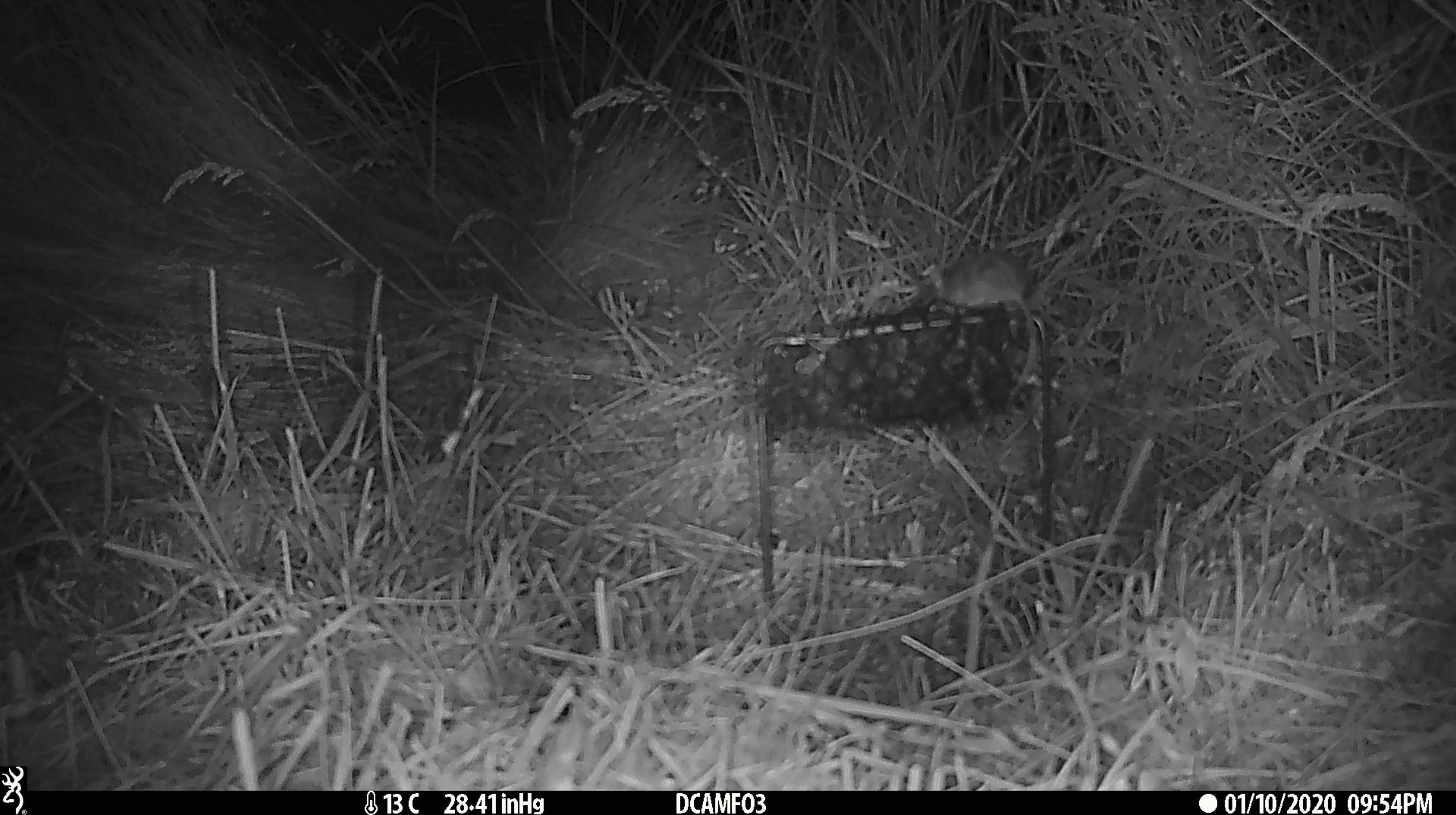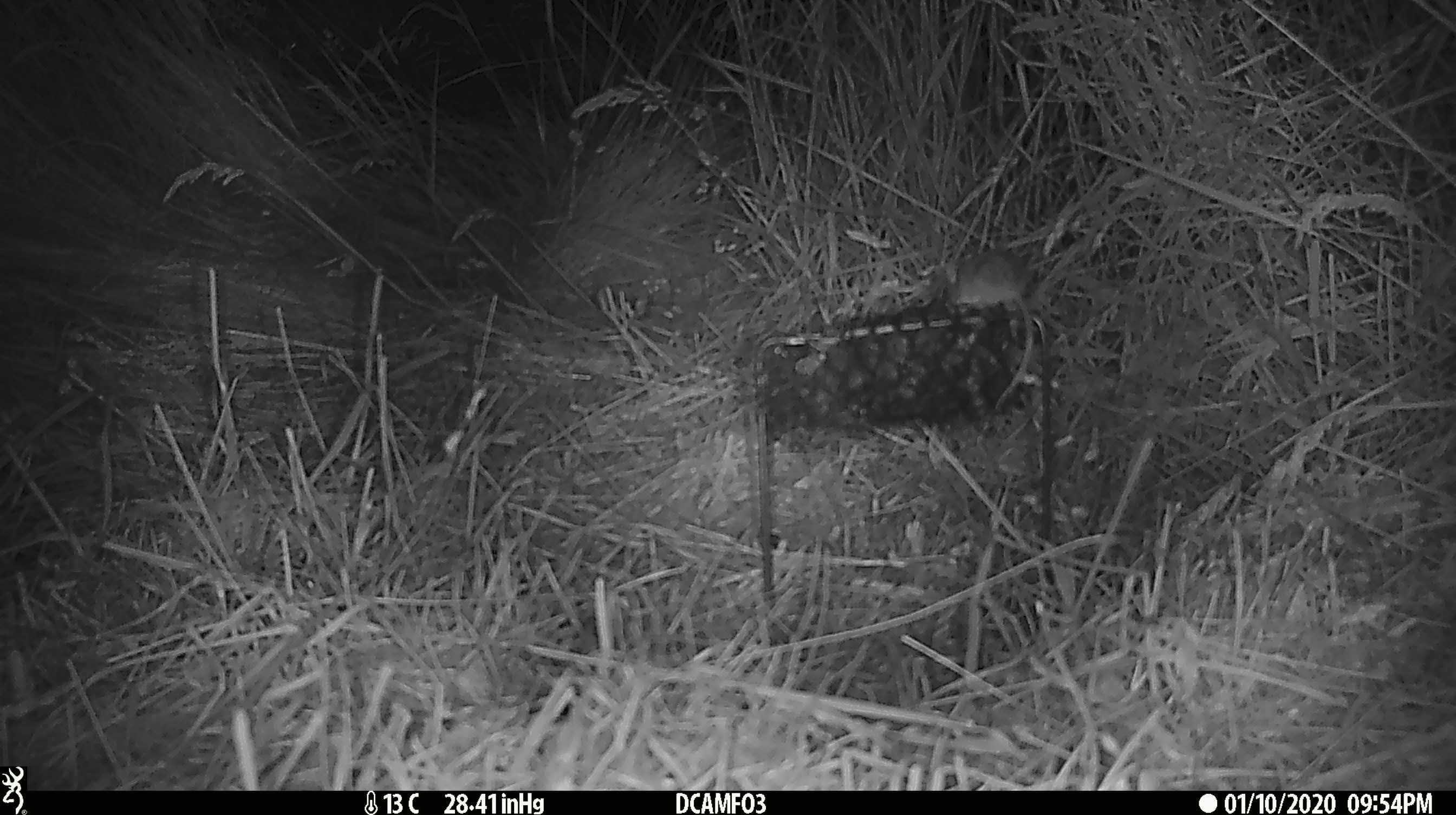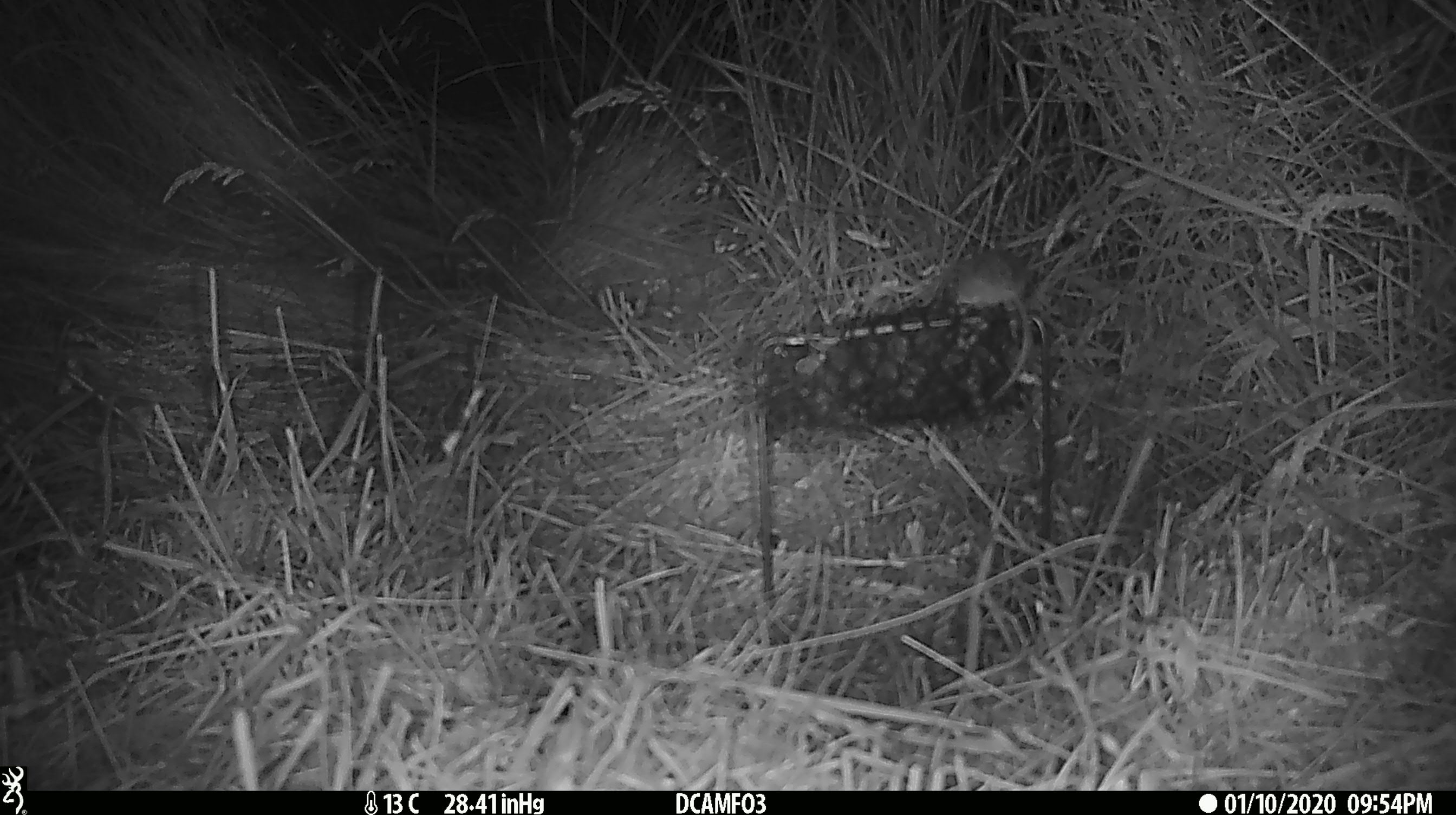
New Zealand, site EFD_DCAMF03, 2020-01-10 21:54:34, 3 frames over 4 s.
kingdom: Animalia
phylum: Chordata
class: Mammalia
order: Rodentia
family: Muridae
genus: Mus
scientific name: Mus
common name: mouse